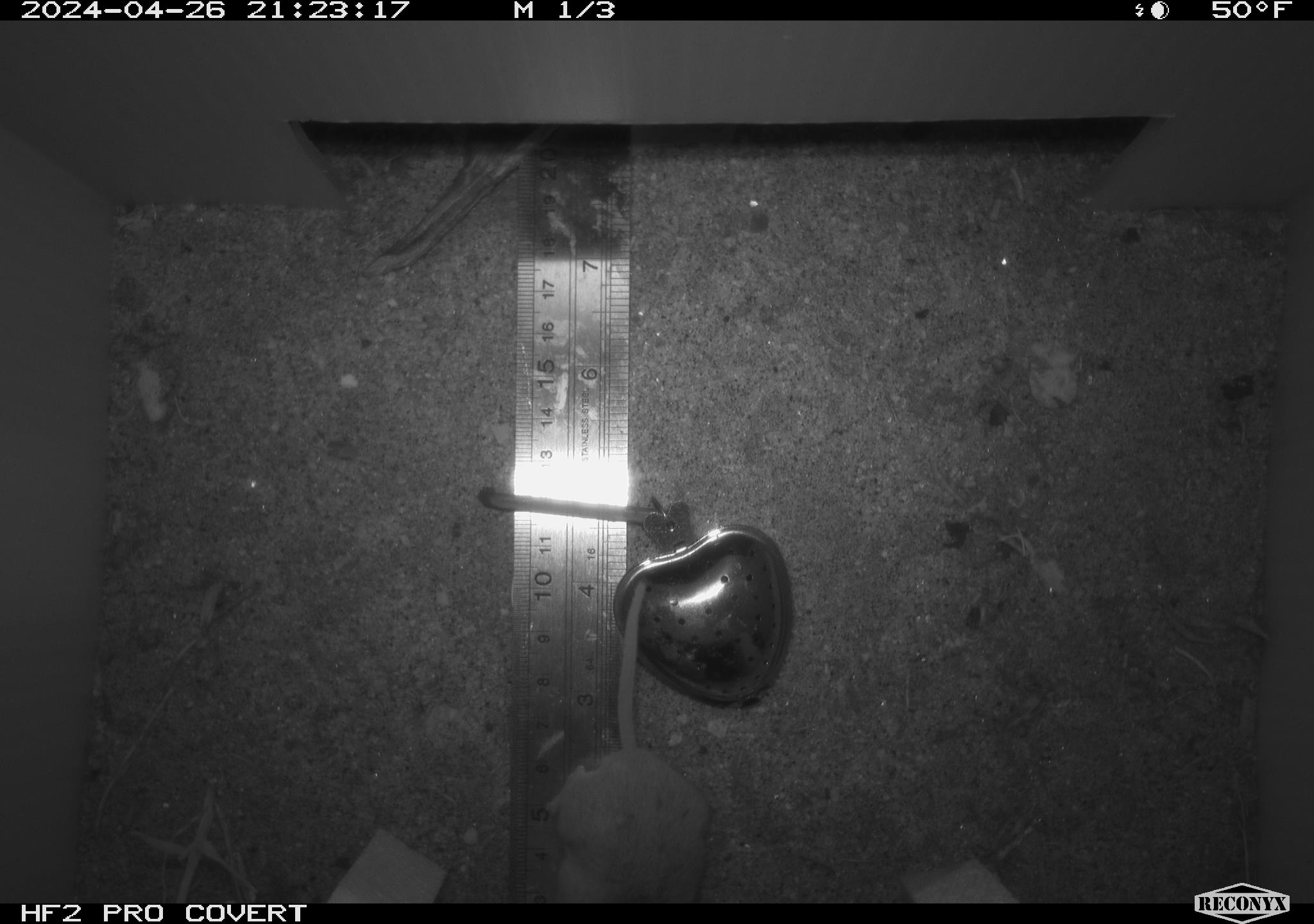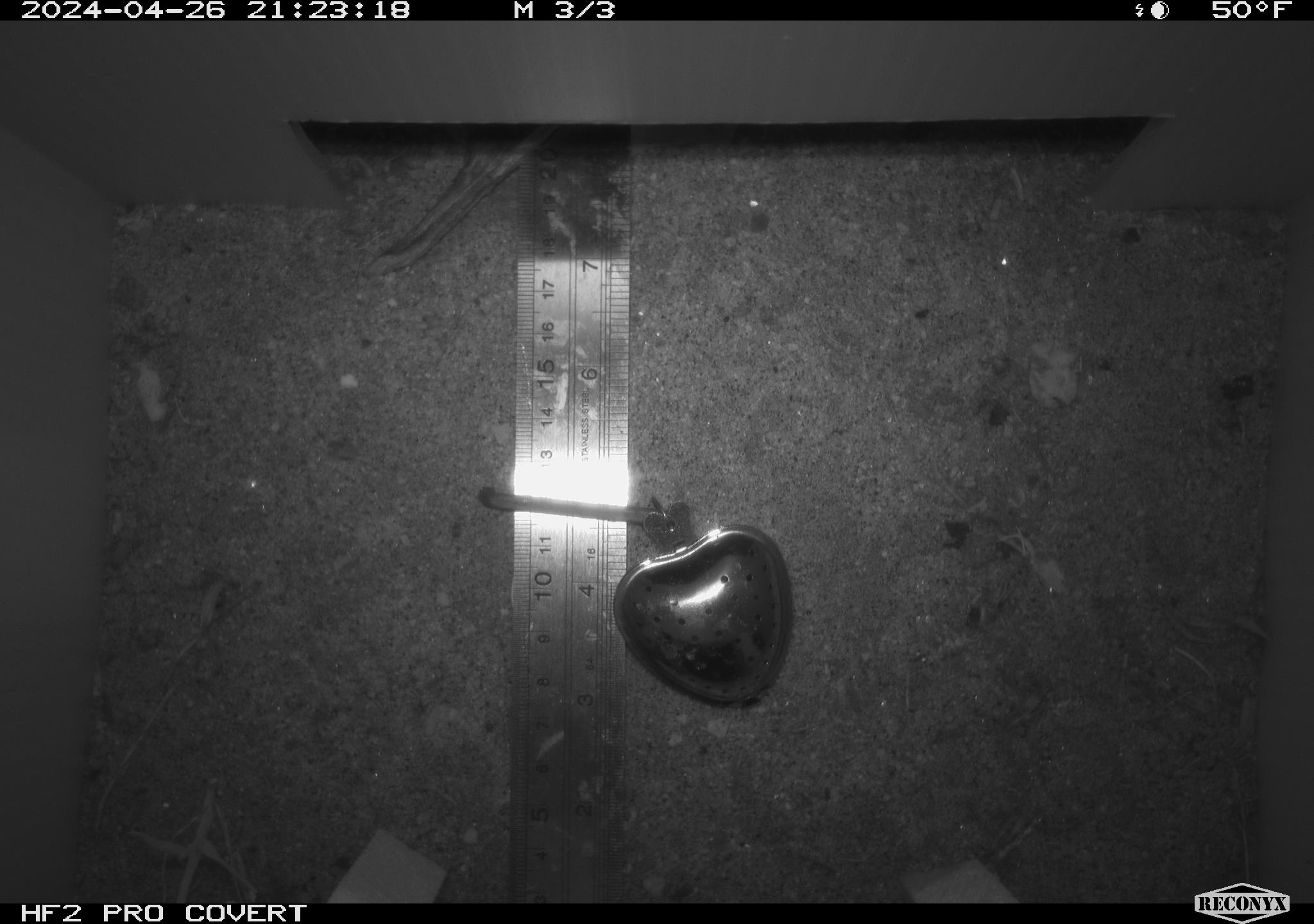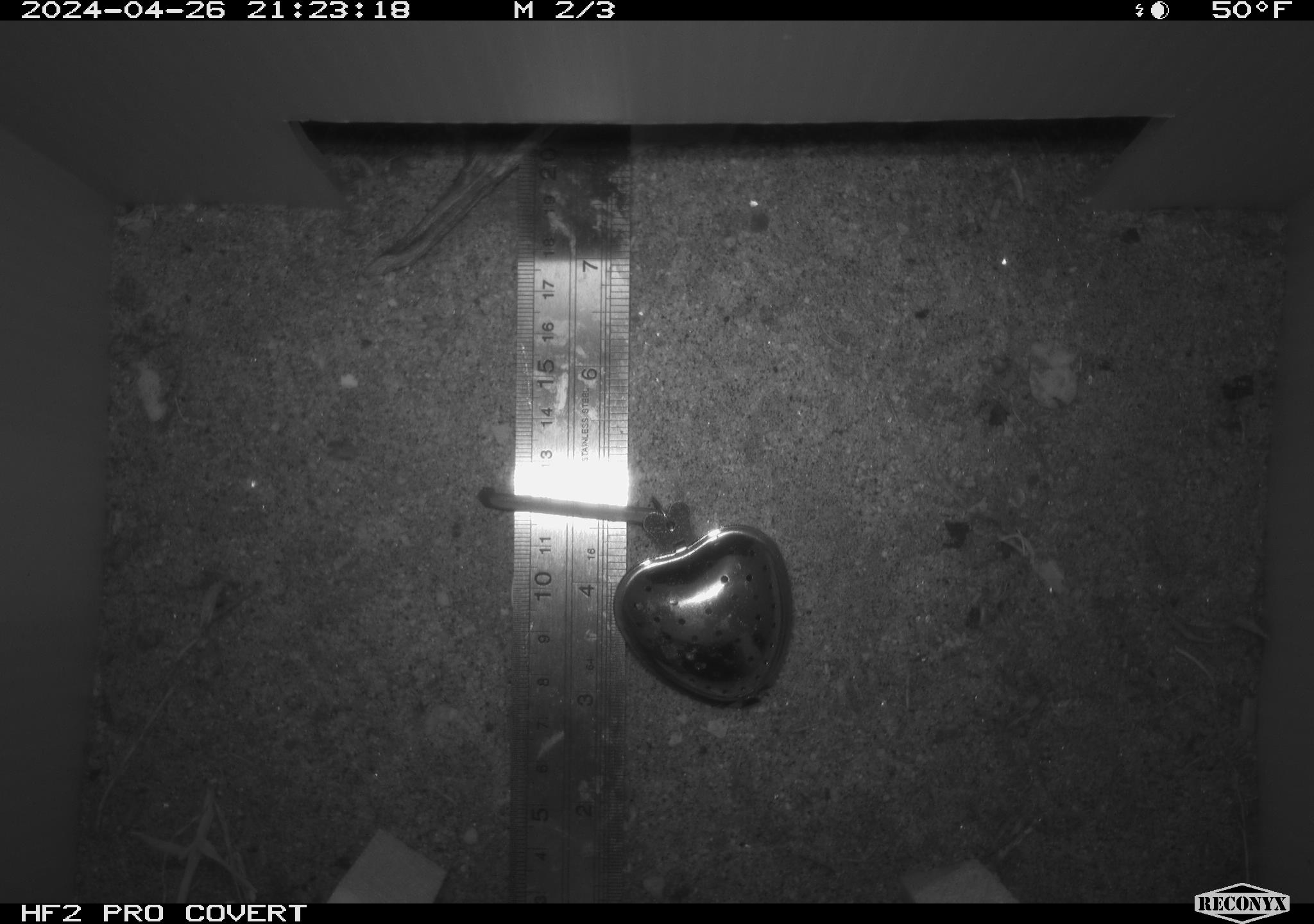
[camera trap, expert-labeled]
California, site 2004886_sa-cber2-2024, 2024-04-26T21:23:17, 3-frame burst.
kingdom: Animalia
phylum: Chordata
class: Mammalia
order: Rodentia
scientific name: Rodentia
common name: mouse species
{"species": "mouse species (Rodentia)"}